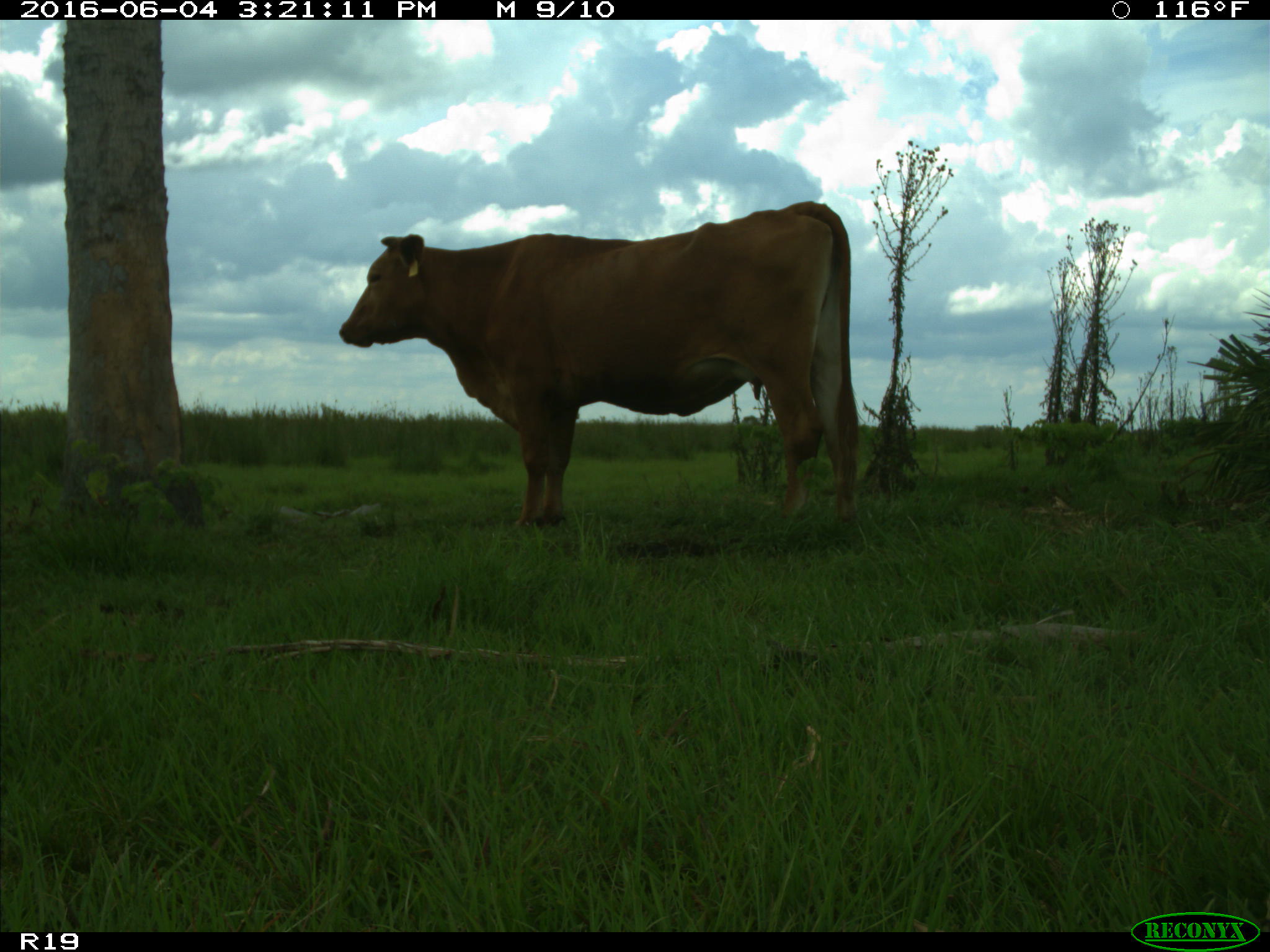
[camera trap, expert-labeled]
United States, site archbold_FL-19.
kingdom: Animalia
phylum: Chordata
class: Mammalia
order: Artiodactyla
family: Bovidae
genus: Bos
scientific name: Bos taurus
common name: domestic cow